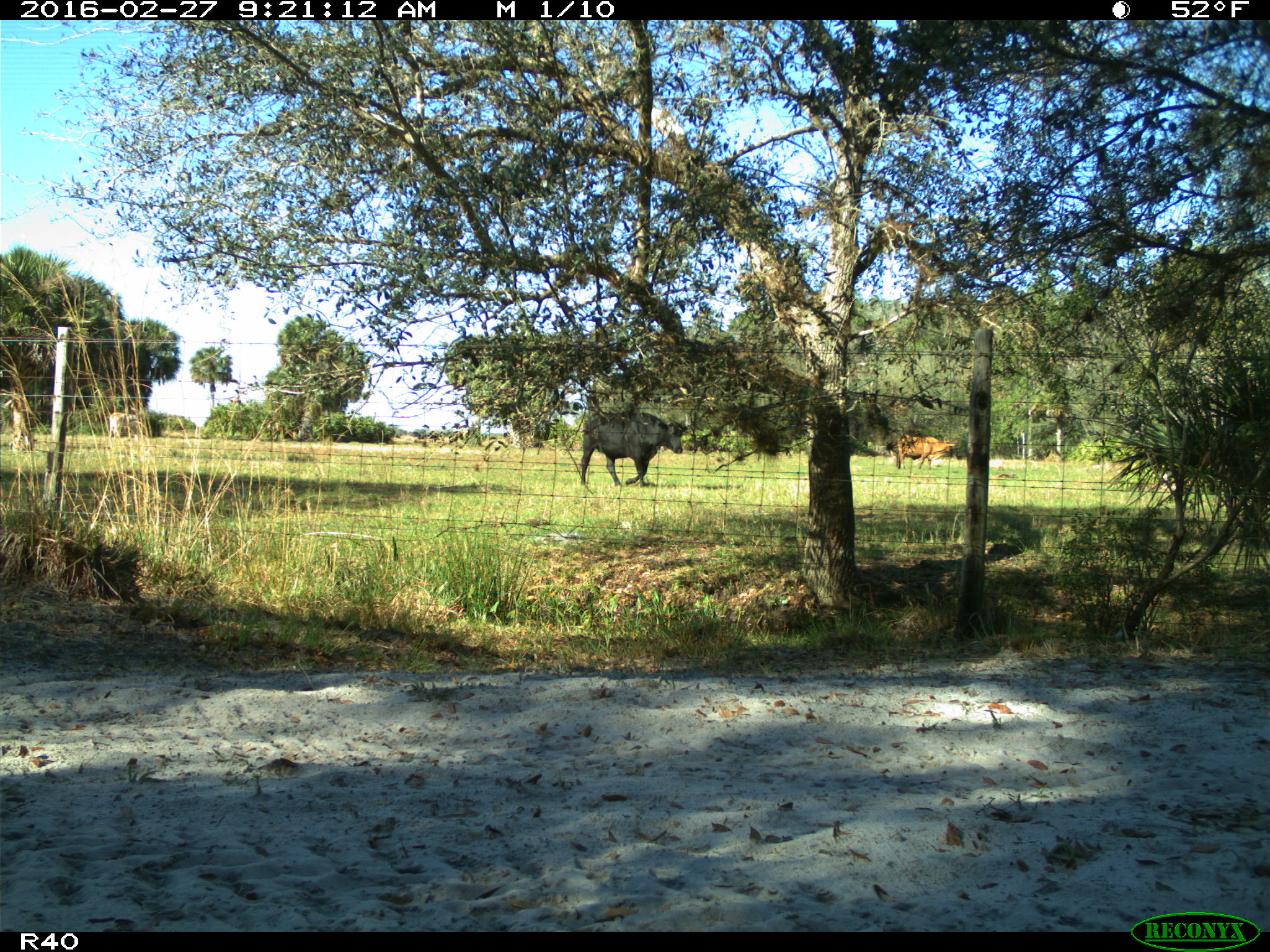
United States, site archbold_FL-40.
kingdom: Animalia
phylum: Chordata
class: Mammalia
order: Artiodactyla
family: Bovidae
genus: Bos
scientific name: Bos taurus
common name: domestic cow